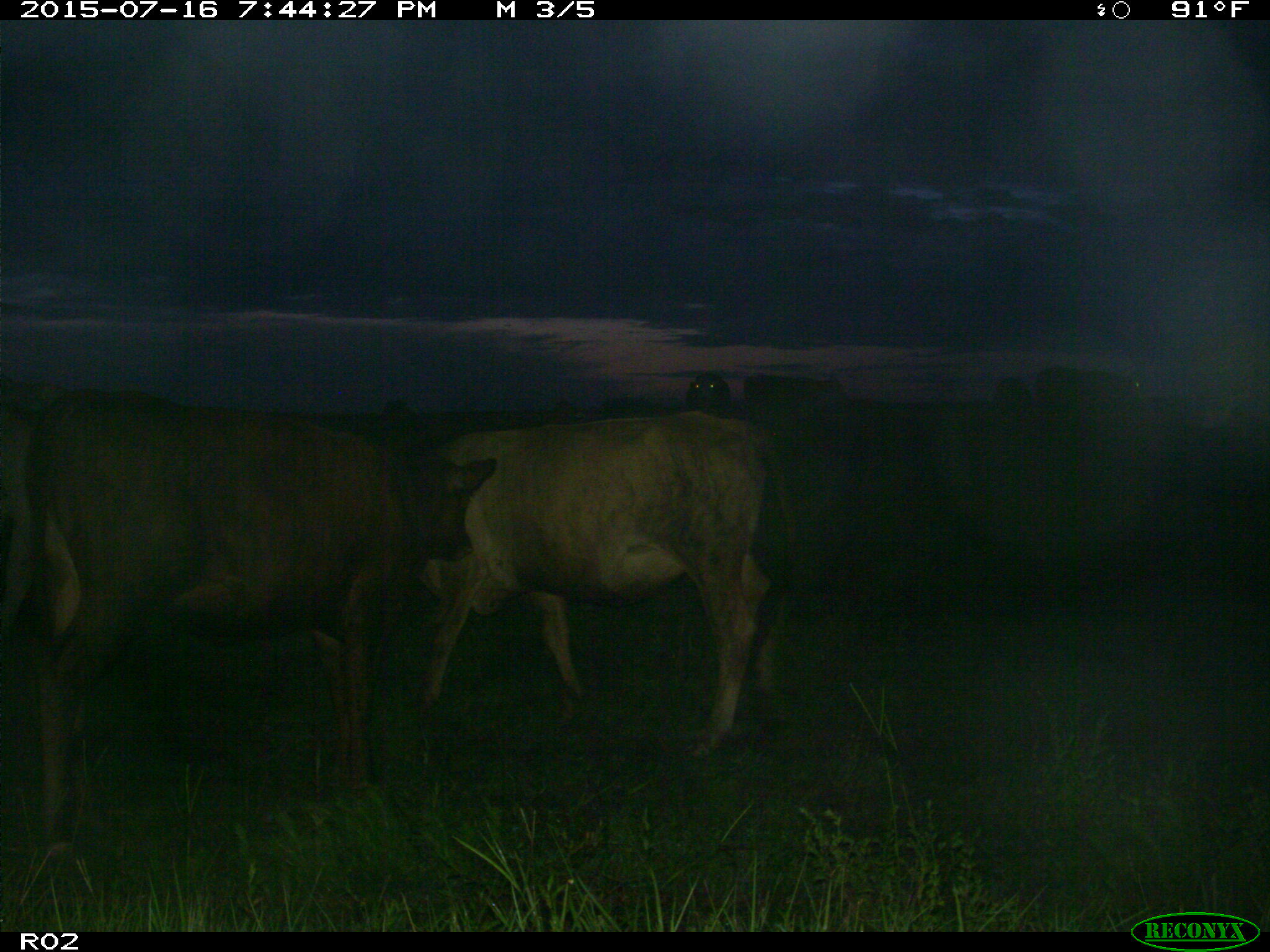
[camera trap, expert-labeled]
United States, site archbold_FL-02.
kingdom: Animalia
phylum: Chordata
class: Mammalia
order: Artiodactyla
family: Bovidae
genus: Bos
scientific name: Bos taurus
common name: domestic cow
Bos taurus (domestic cow).